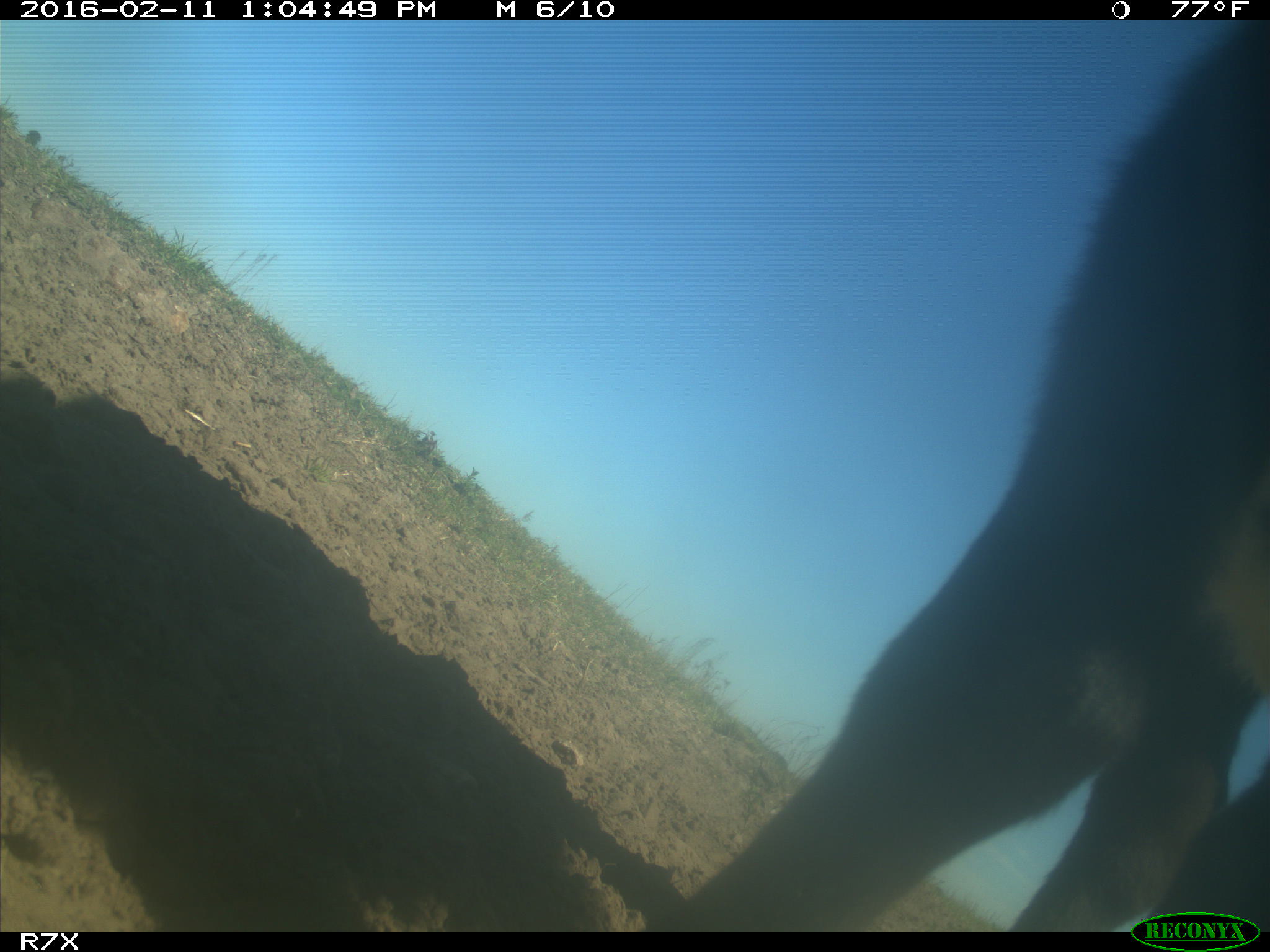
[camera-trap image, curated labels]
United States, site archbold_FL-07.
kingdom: Animalia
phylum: Chordata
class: Mammalia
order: Artiodactyla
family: Bovidae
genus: Bos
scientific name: Bos taurus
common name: domestic cow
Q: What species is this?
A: Bos taurus (domestic cow).